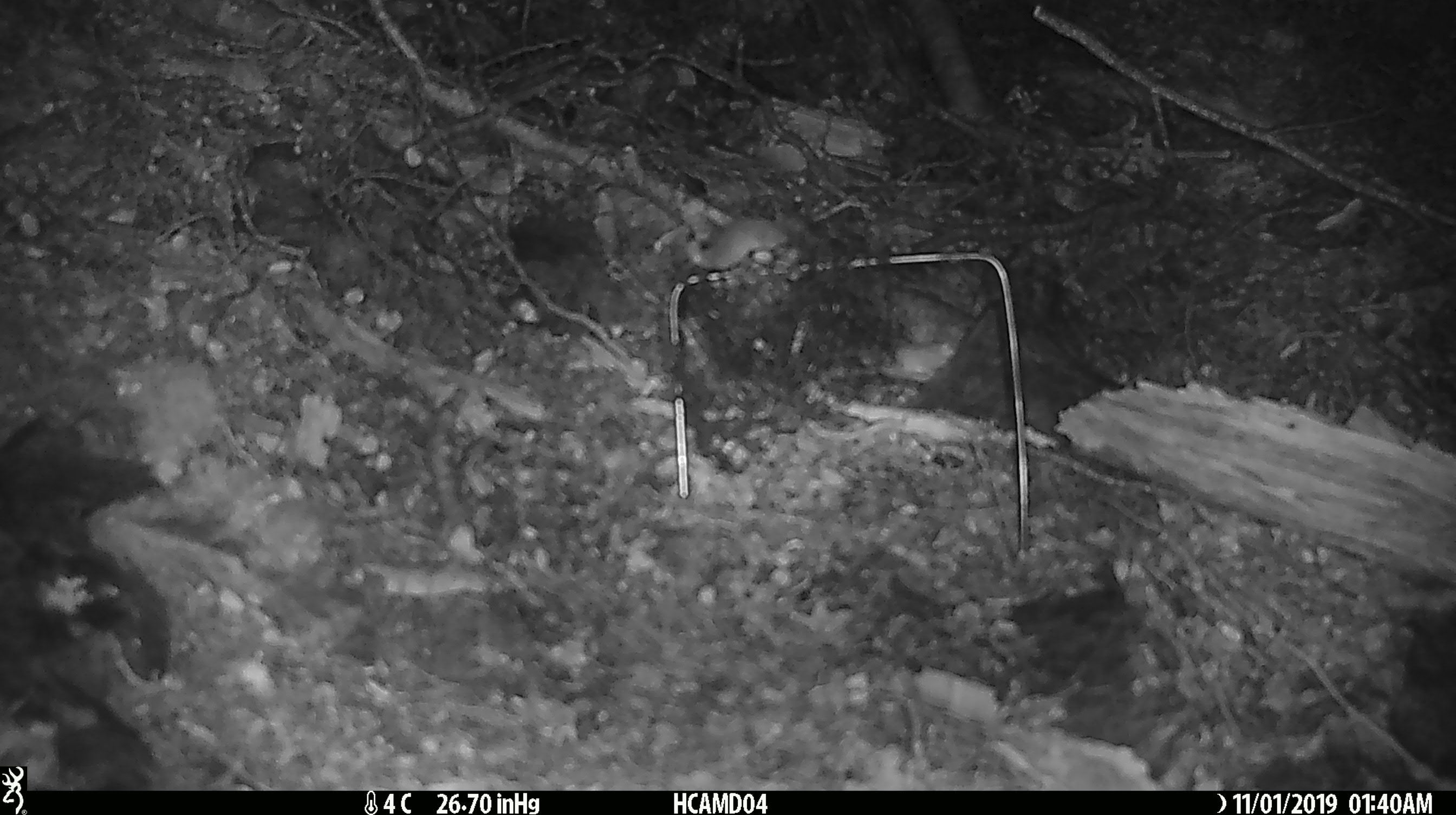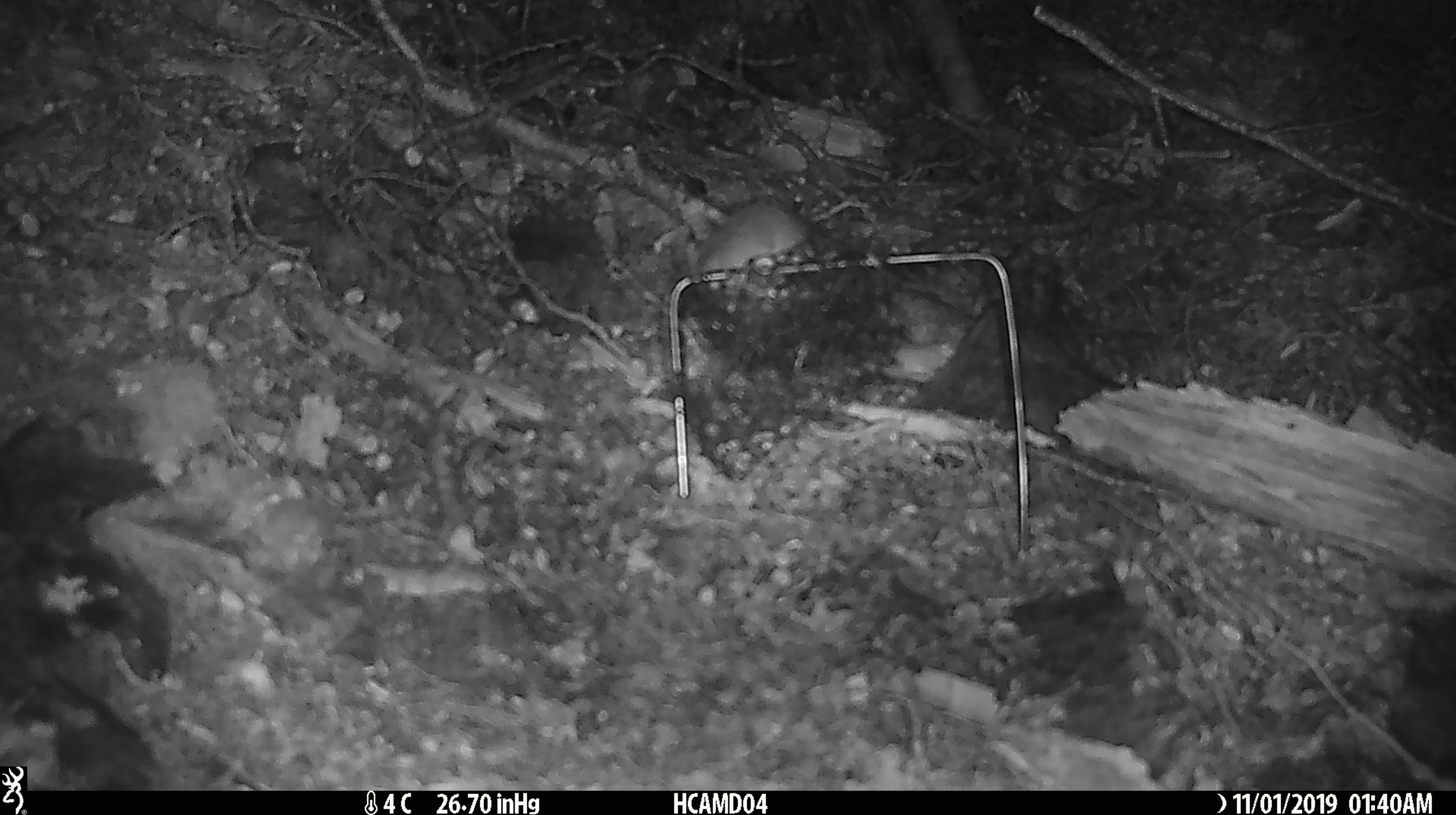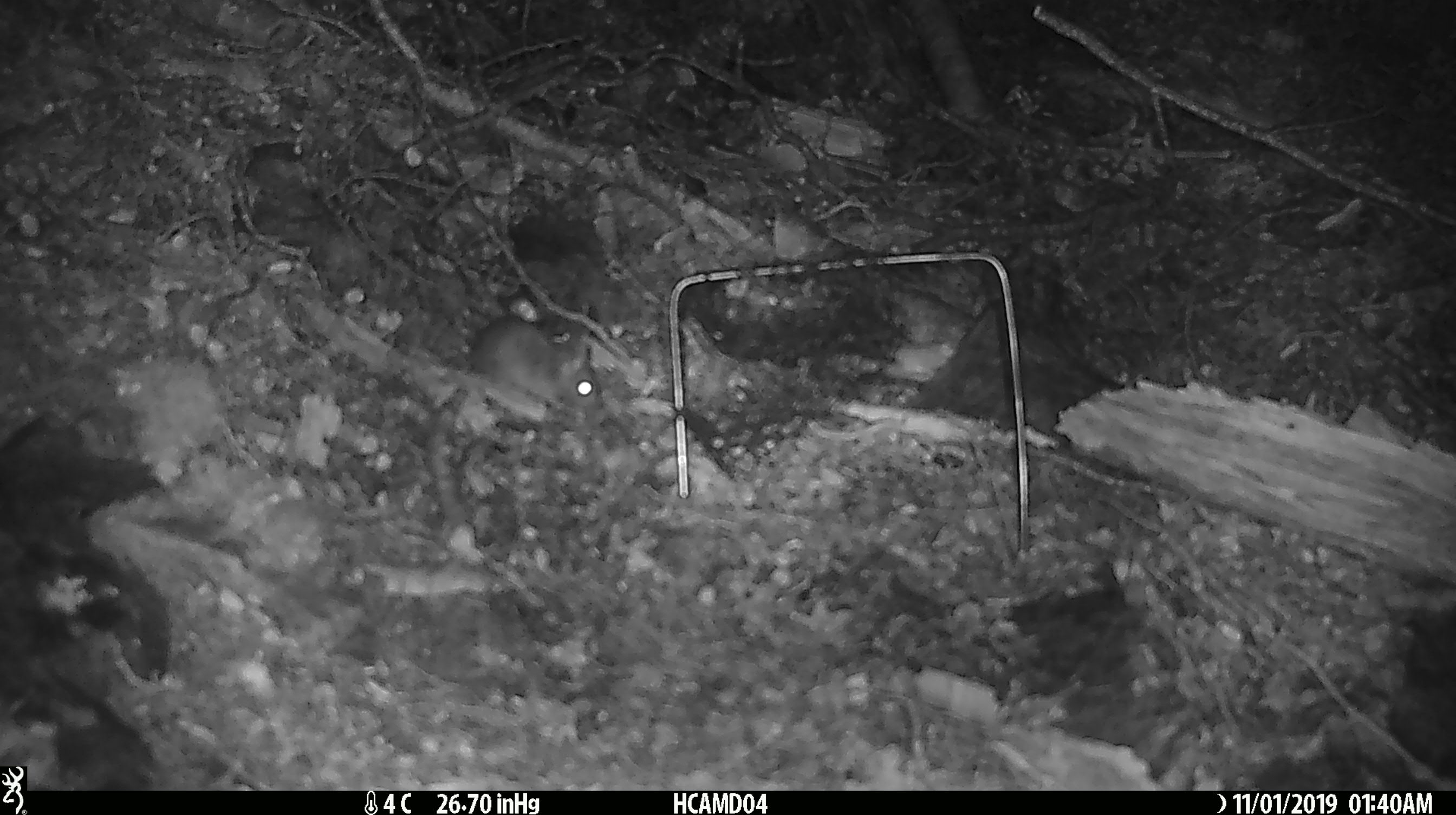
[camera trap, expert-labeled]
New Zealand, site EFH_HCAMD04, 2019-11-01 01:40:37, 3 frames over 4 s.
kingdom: Animalia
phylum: Chordata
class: Mammalia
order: Rodentia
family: Muridae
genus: Mus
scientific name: Mus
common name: mouse